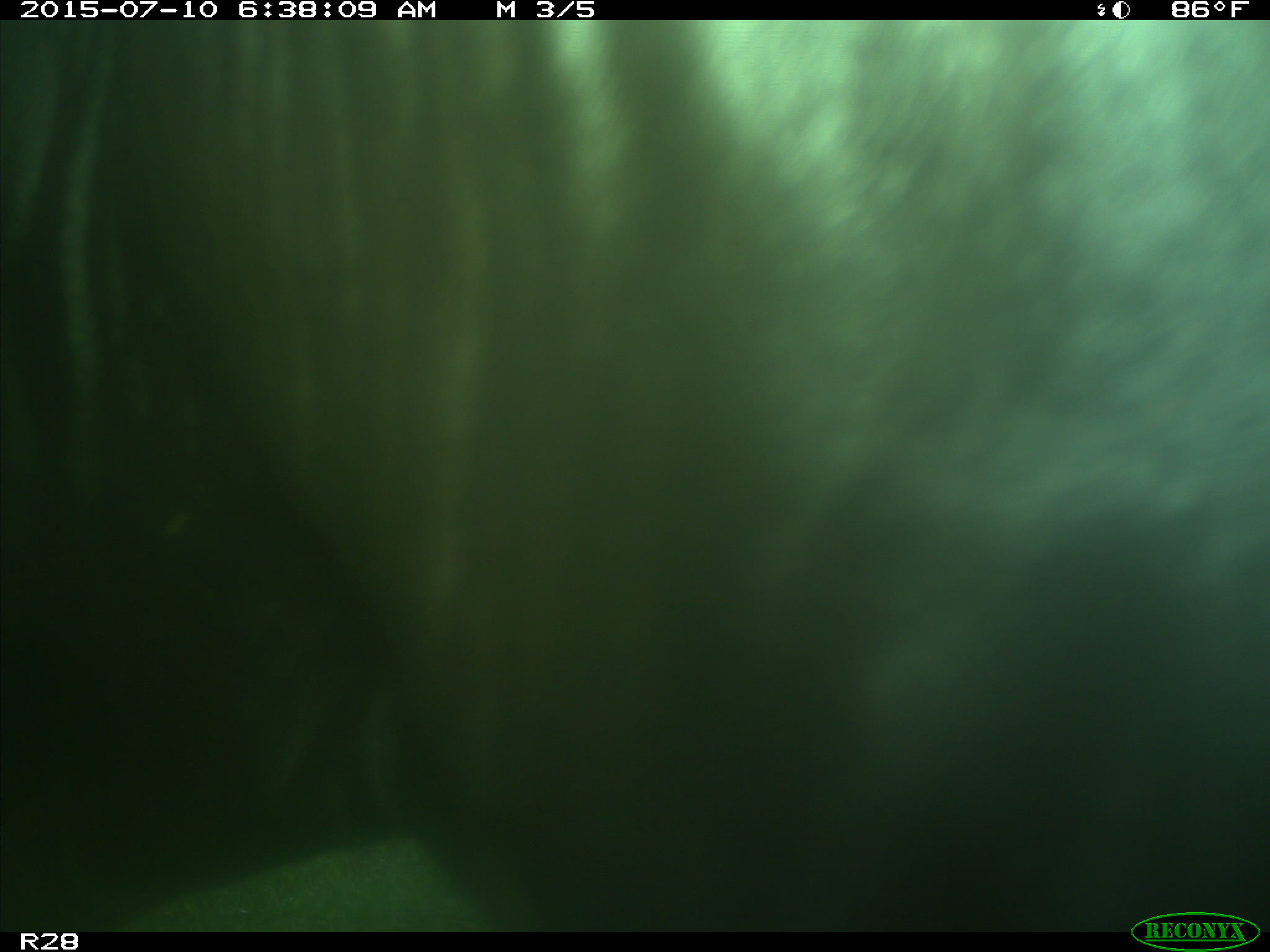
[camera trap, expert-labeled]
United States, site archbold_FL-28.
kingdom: Animalia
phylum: Chordata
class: Mammalia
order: Artiodactyla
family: Bovidae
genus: Bos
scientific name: Bos taurus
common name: domestic cow